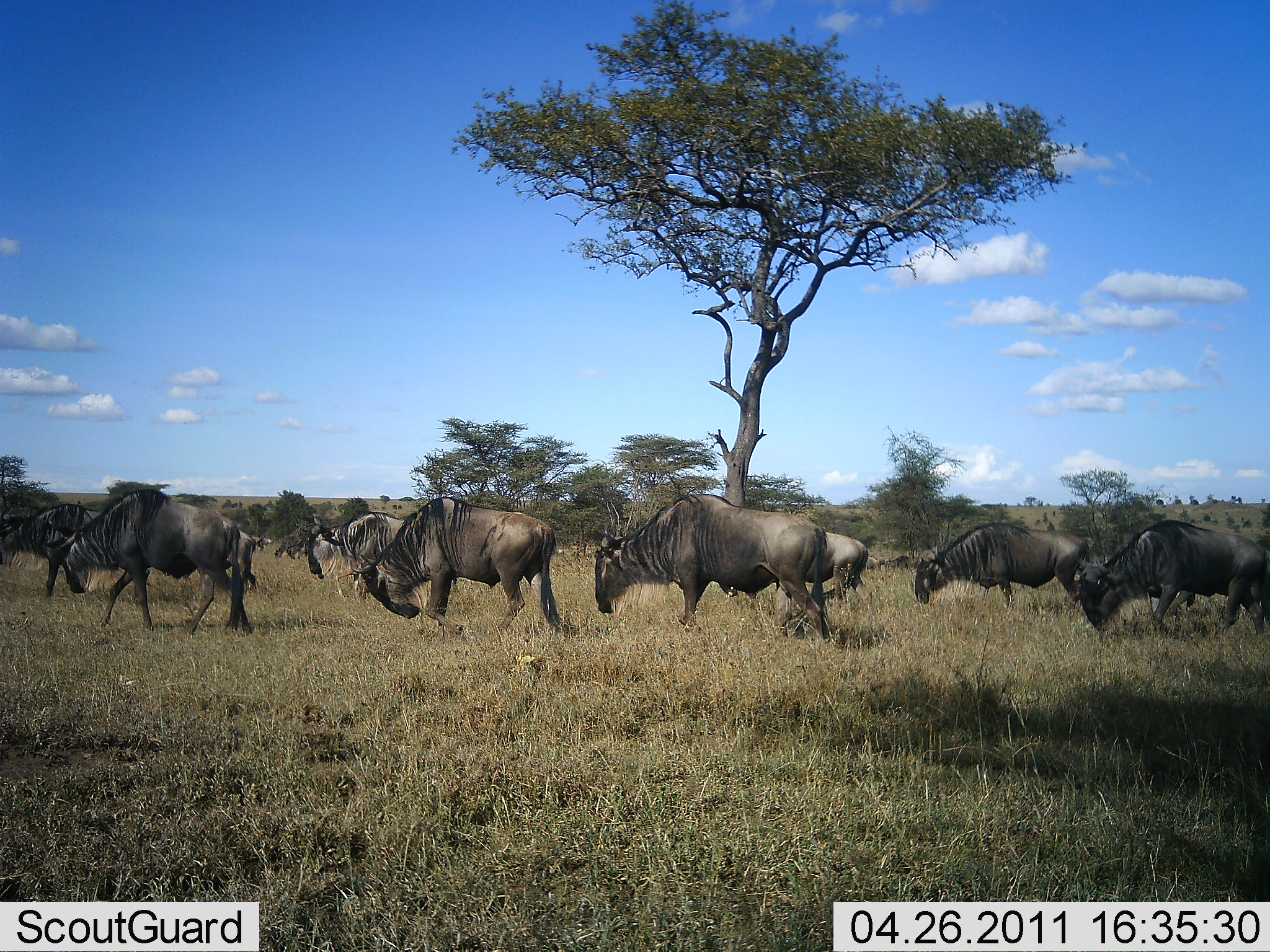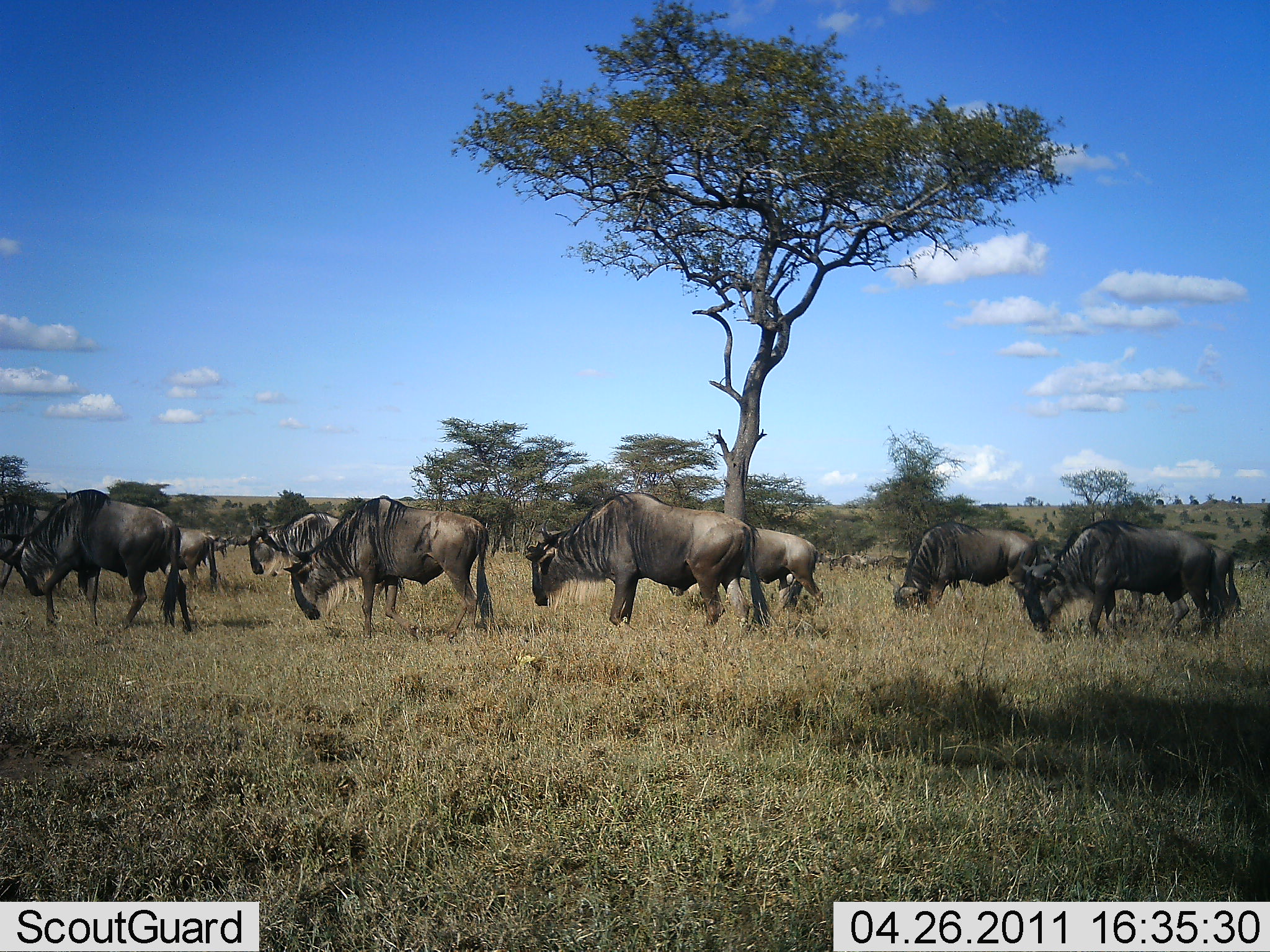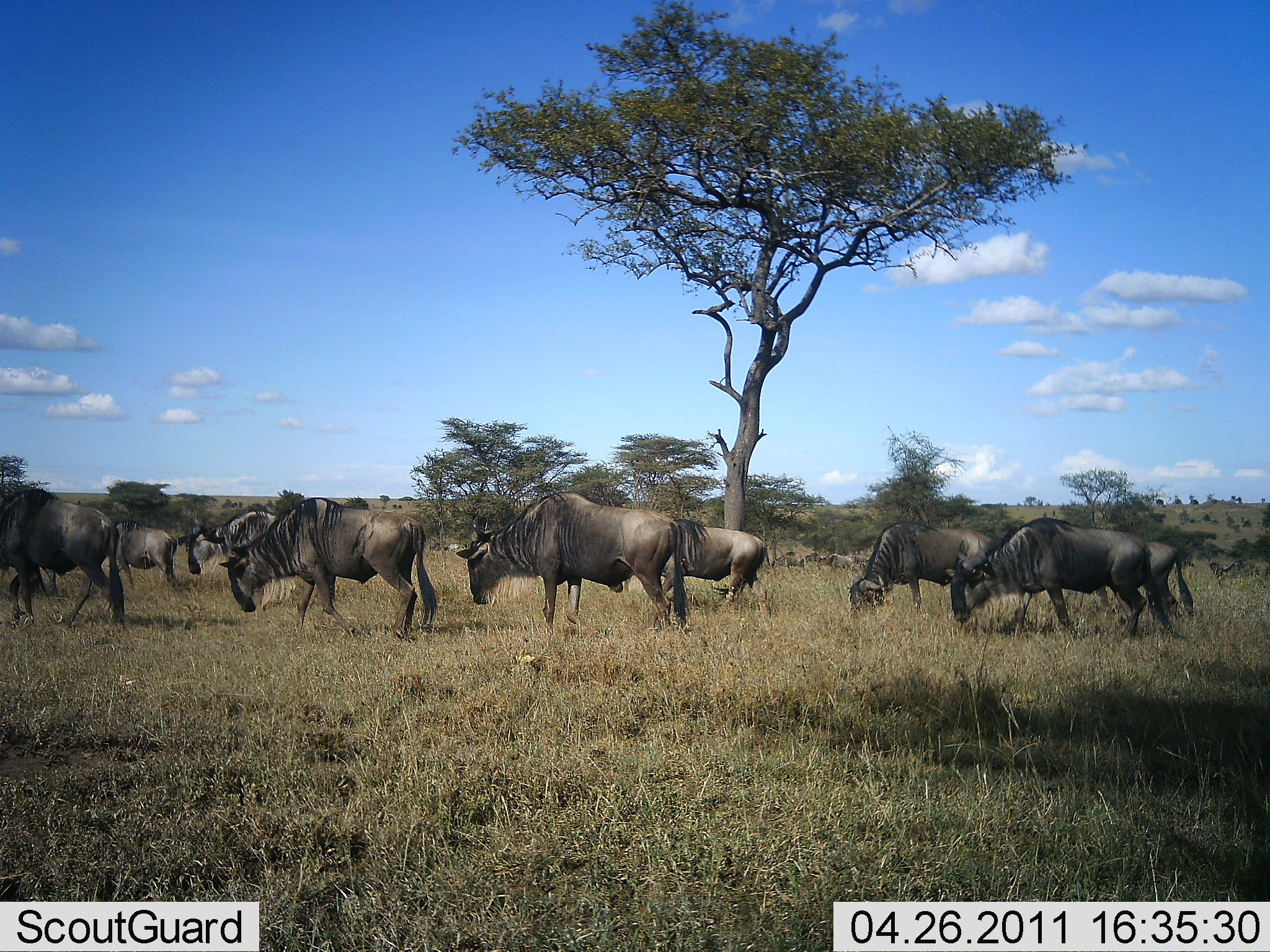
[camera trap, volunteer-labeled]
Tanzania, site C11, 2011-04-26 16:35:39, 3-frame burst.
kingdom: Animalia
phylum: Chordata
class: Mammalia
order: Artiodactyla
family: Bovidae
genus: Connochaetes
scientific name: Connochaetes taurinus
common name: blue wildebeest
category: wildebeest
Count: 9.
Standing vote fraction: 18%.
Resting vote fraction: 0%.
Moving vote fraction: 73%.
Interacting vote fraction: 9%.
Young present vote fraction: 0%.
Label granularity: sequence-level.